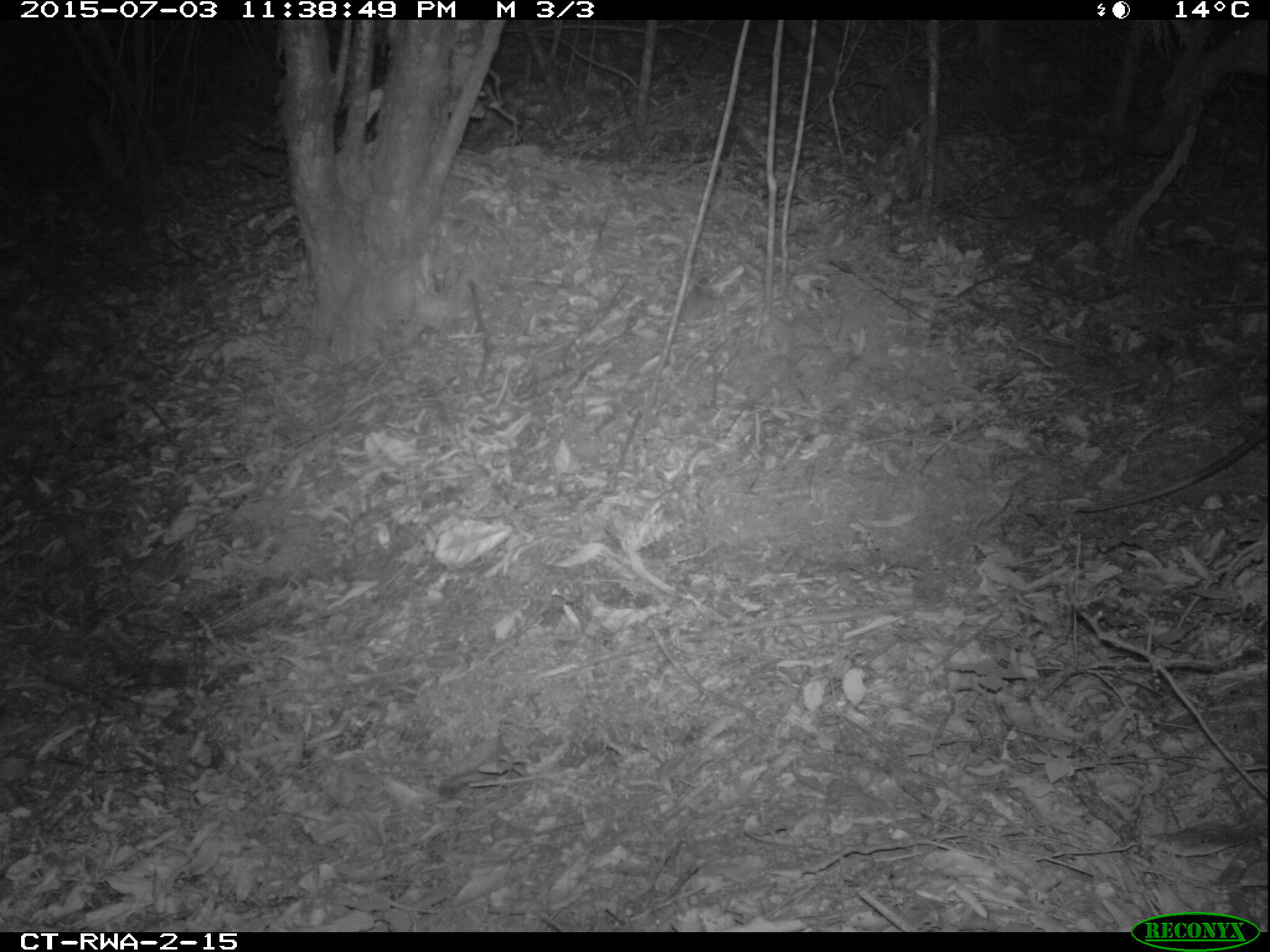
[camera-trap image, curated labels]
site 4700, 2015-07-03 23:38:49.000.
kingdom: Animalia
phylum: Chordata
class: Mammalia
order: Rodentia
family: Nesomyidae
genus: Cricetomys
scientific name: Cricetomys gambianus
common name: african giant pouched rat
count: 1